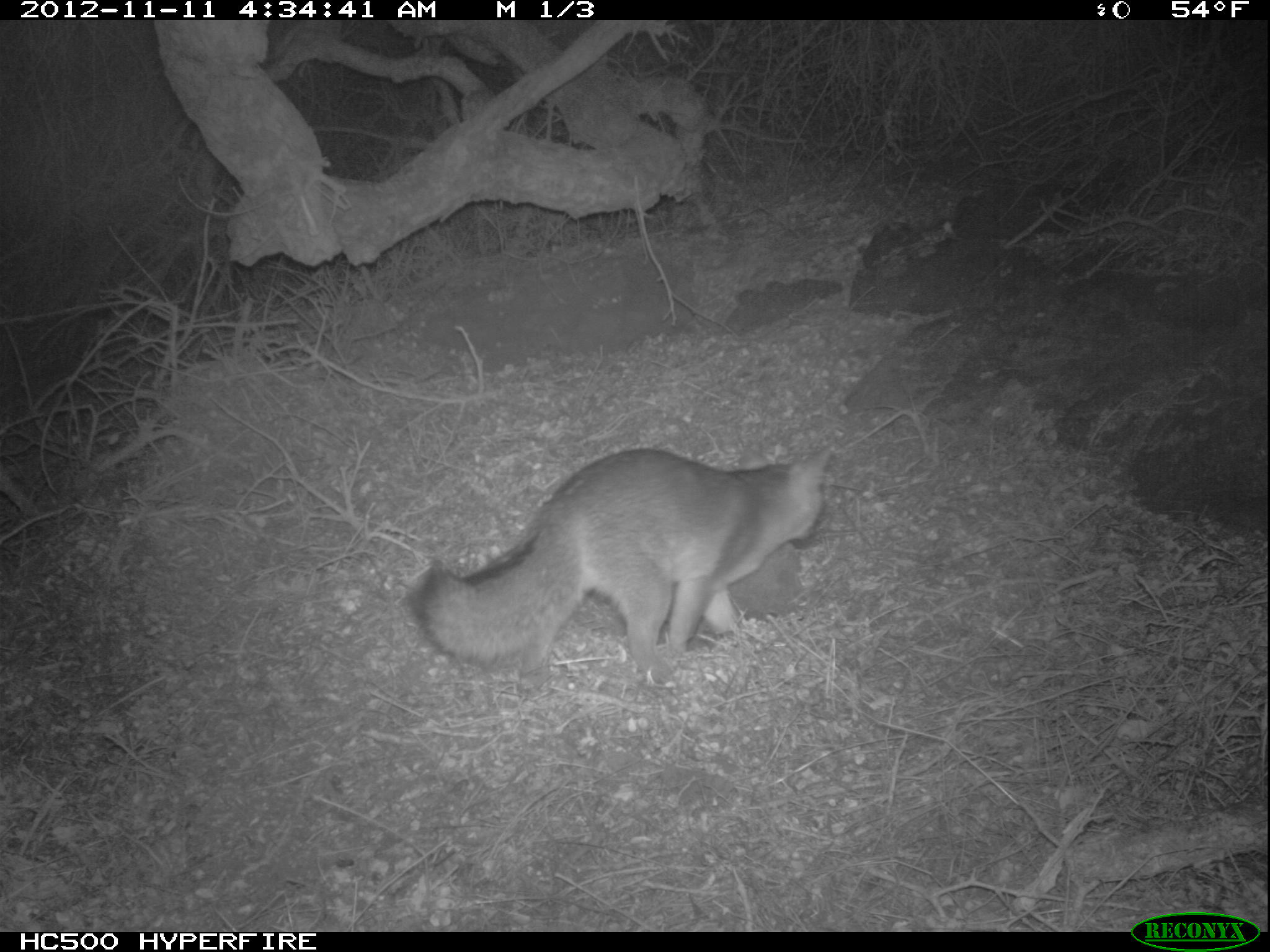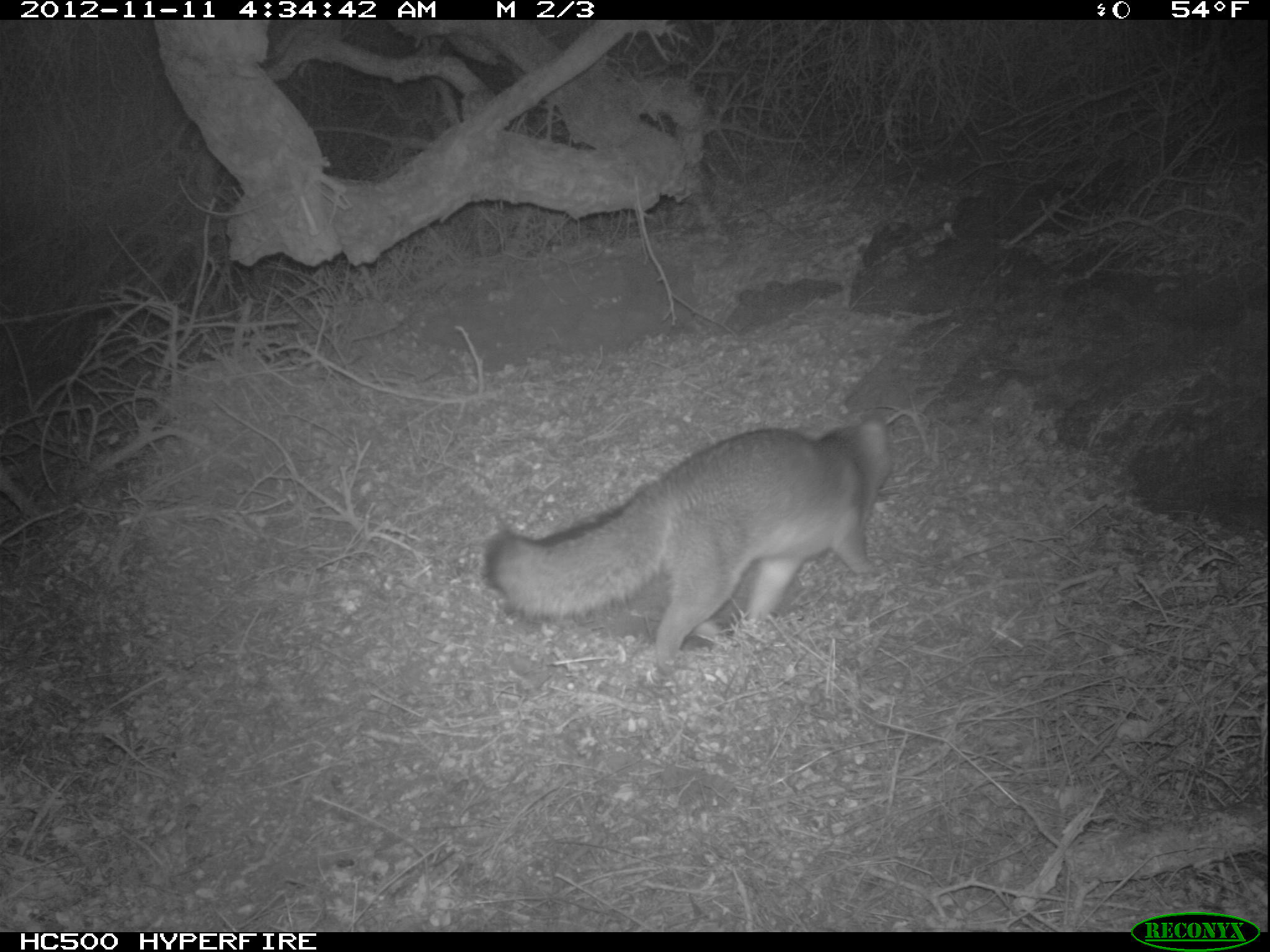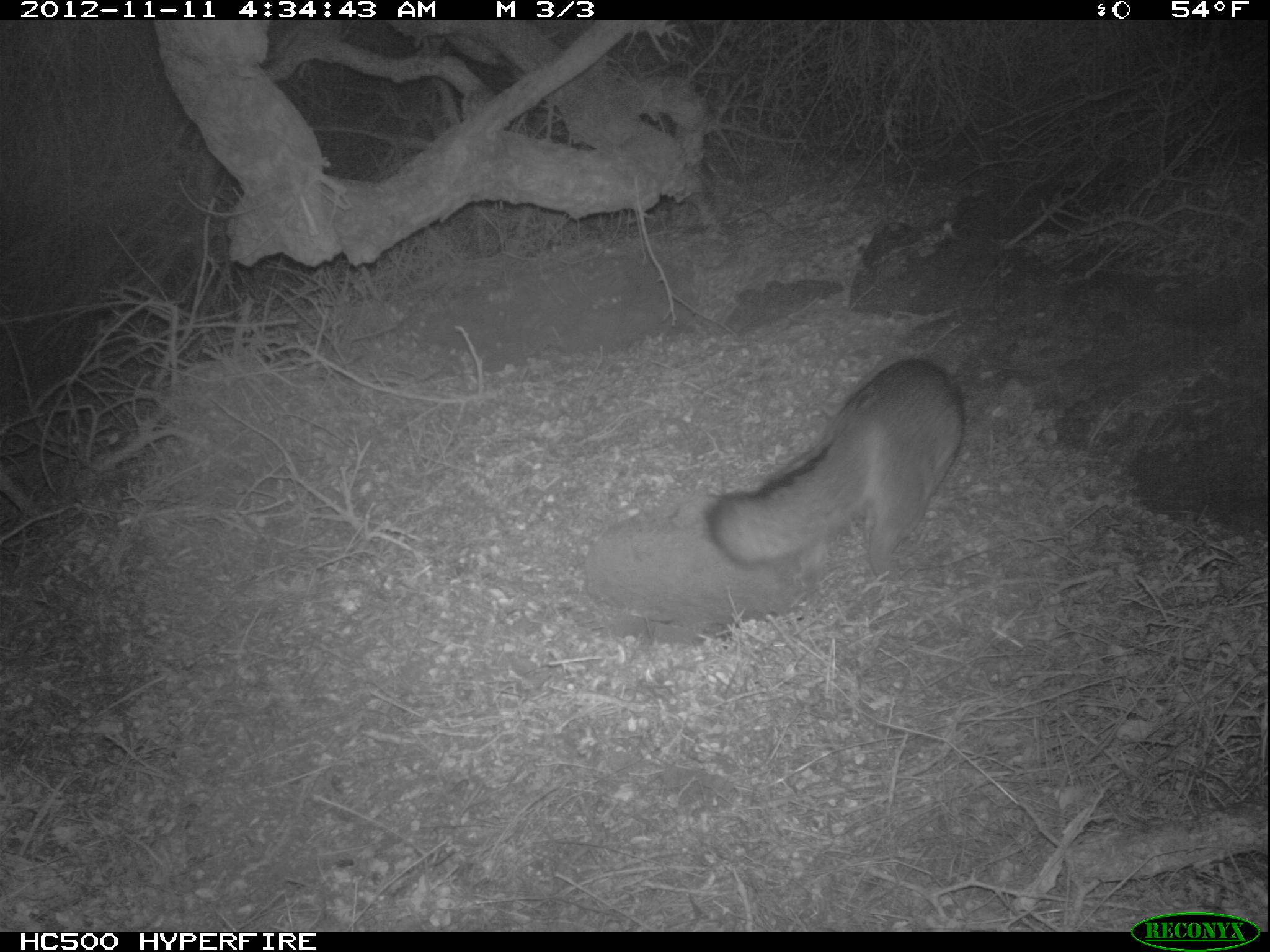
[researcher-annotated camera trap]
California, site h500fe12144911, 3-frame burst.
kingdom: Animalia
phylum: Chordata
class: Mammalia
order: Carnivora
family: Canidae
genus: Urocyon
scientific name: Urocyon littoralis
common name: island fox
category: fox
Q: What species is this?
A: Fox (island fox) (Urocyon littoralis).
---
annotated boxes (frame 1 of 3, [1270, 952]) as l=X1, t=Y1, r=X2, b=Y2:
fox: l=404, t=445, r=834, b=672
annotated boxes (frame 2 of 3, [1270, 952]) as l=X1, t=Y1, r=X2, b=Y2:
fox: l=481, t=421, r=891, b=675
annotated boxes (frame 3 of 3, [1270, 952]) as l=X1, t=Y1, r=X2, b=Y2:
fox: l=708, t=356, r=964, b=580